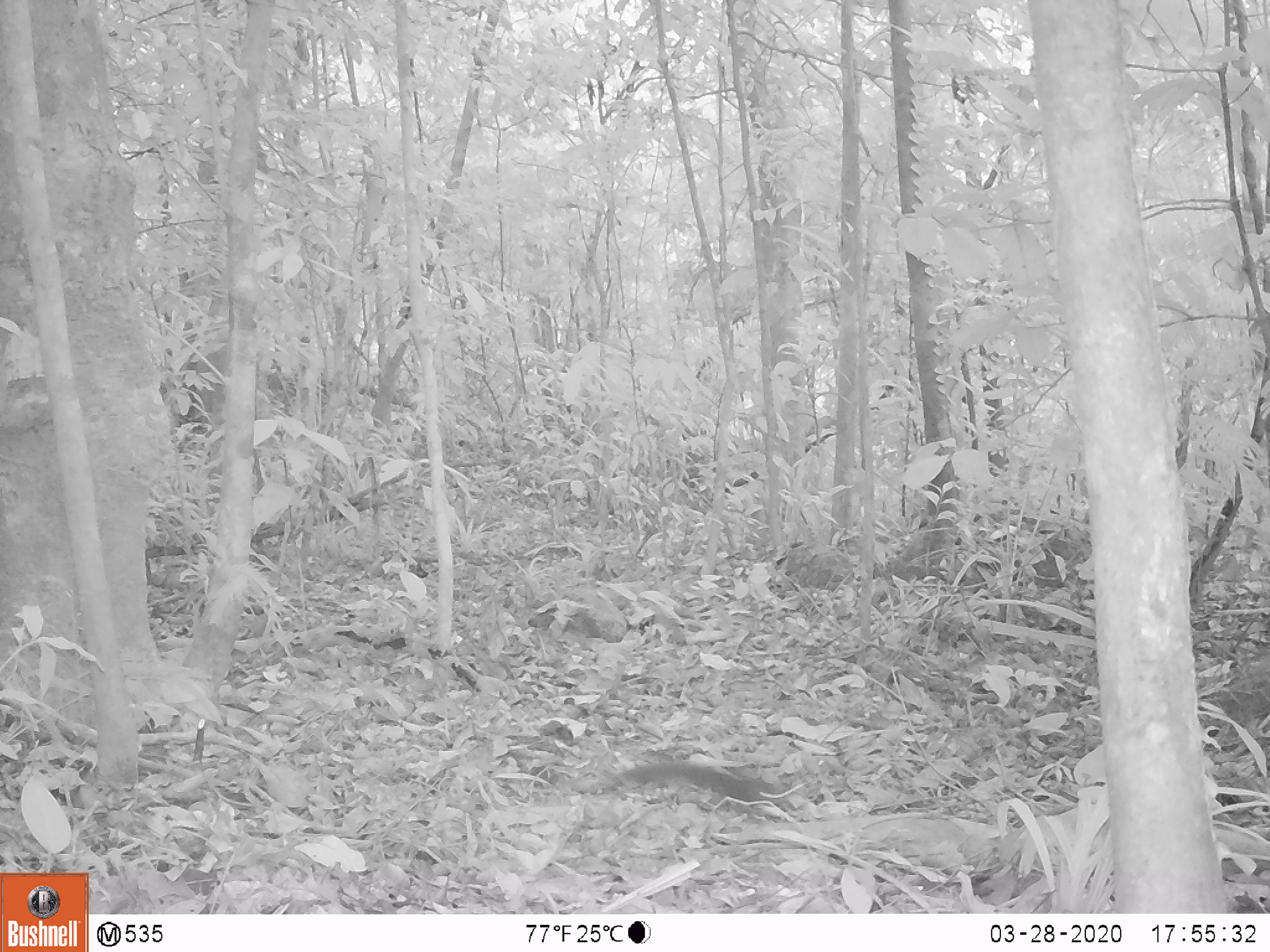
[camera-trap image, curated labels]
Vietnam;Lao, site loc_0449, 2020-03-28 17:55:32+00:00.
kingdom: Animalia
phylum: Chordata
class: Mammalia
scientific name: Mammalia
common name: mammal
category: unidentified small mammal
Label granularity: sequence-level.